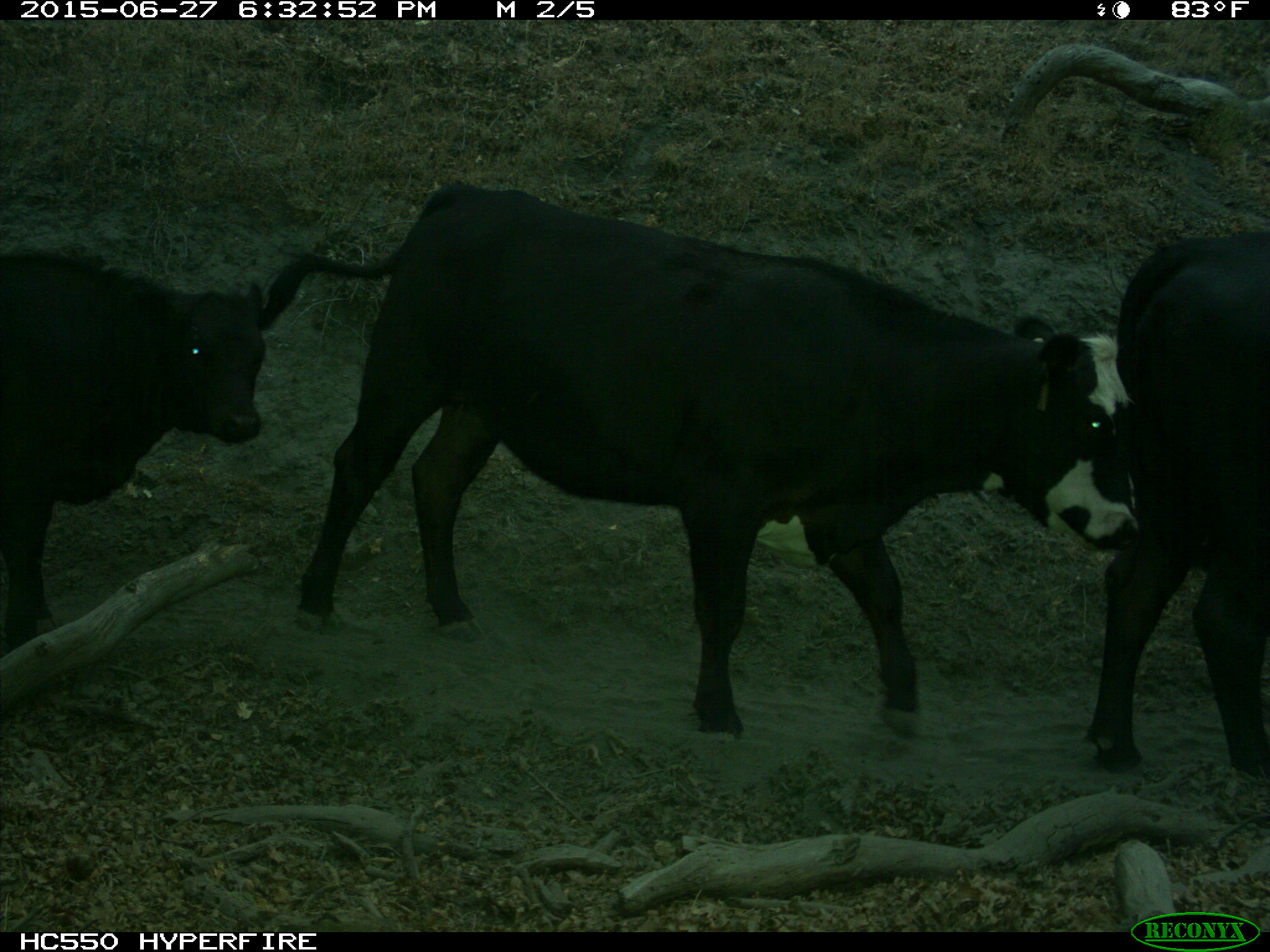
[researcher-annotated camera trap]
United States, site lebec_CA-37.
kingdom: Animalia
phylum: Chordata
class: Mammalia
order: Artiodactyla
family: Bovidae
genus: Bos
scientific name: Bos taurus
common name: domestic cow